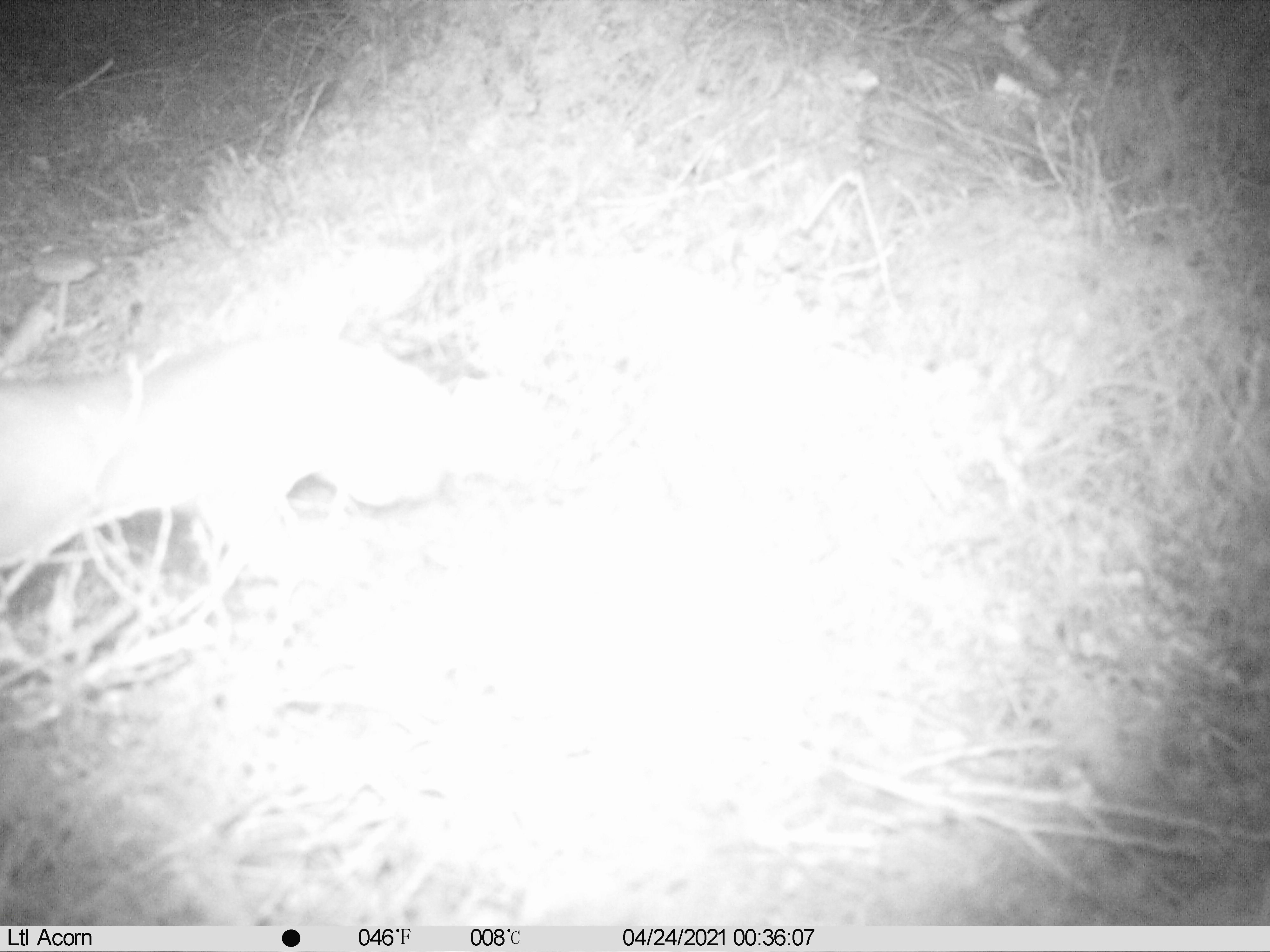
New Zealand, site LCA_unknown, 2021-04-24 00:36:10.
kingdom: Animalia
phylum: Chordata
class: Mammalia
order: Carnivora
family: Mustelidae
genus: Mustela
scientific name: Mustela erminea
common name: stoat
Stoat (Mustela erminea).